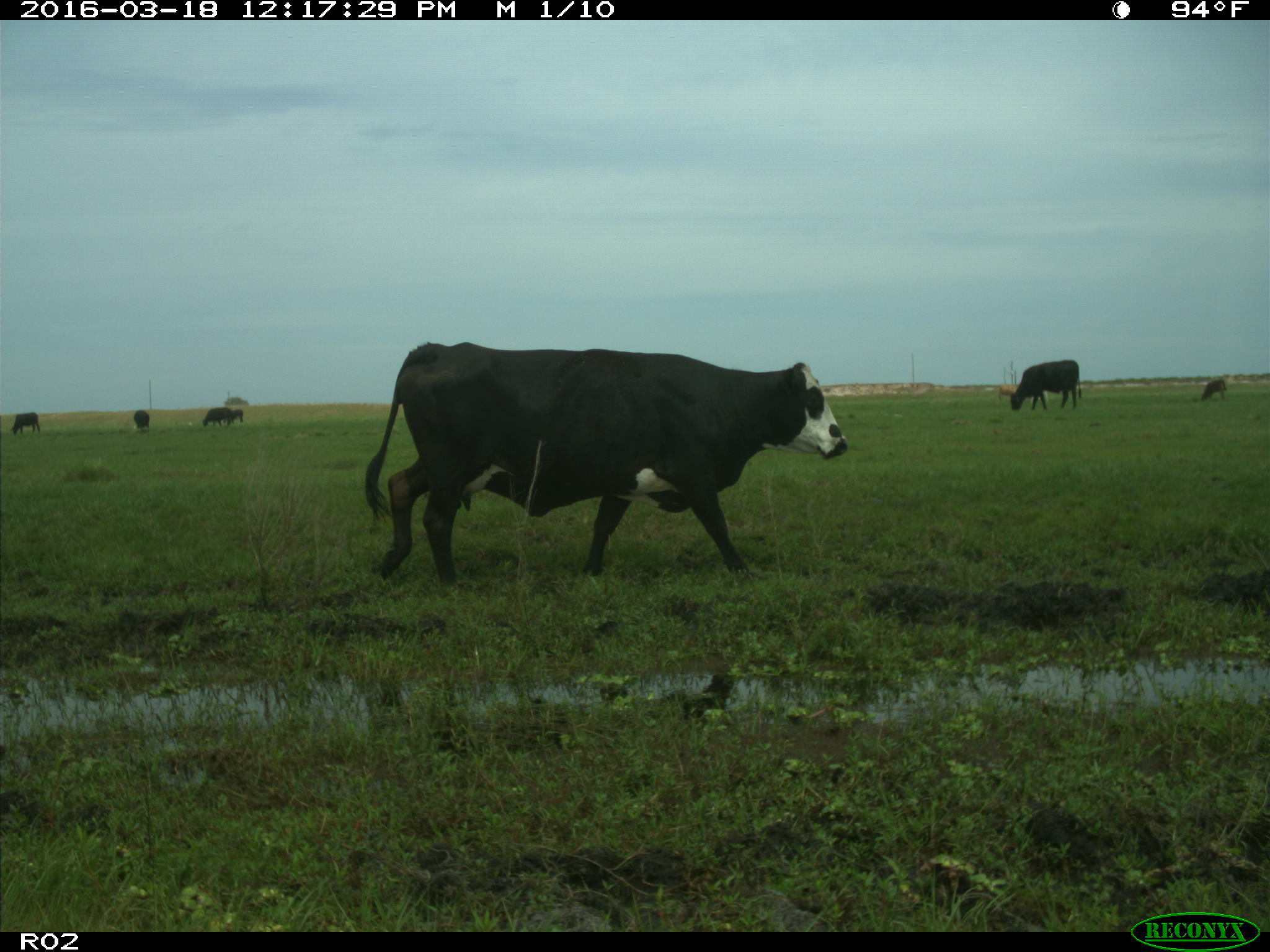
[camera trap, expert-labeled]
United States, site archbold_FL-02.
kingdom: Animalia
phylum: Chordata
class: Mammalia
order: Artiodactyla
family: Bovidae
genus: Bos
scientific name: Bos taurus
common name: domestic cow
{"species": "Bos taurus (domestic cow)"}